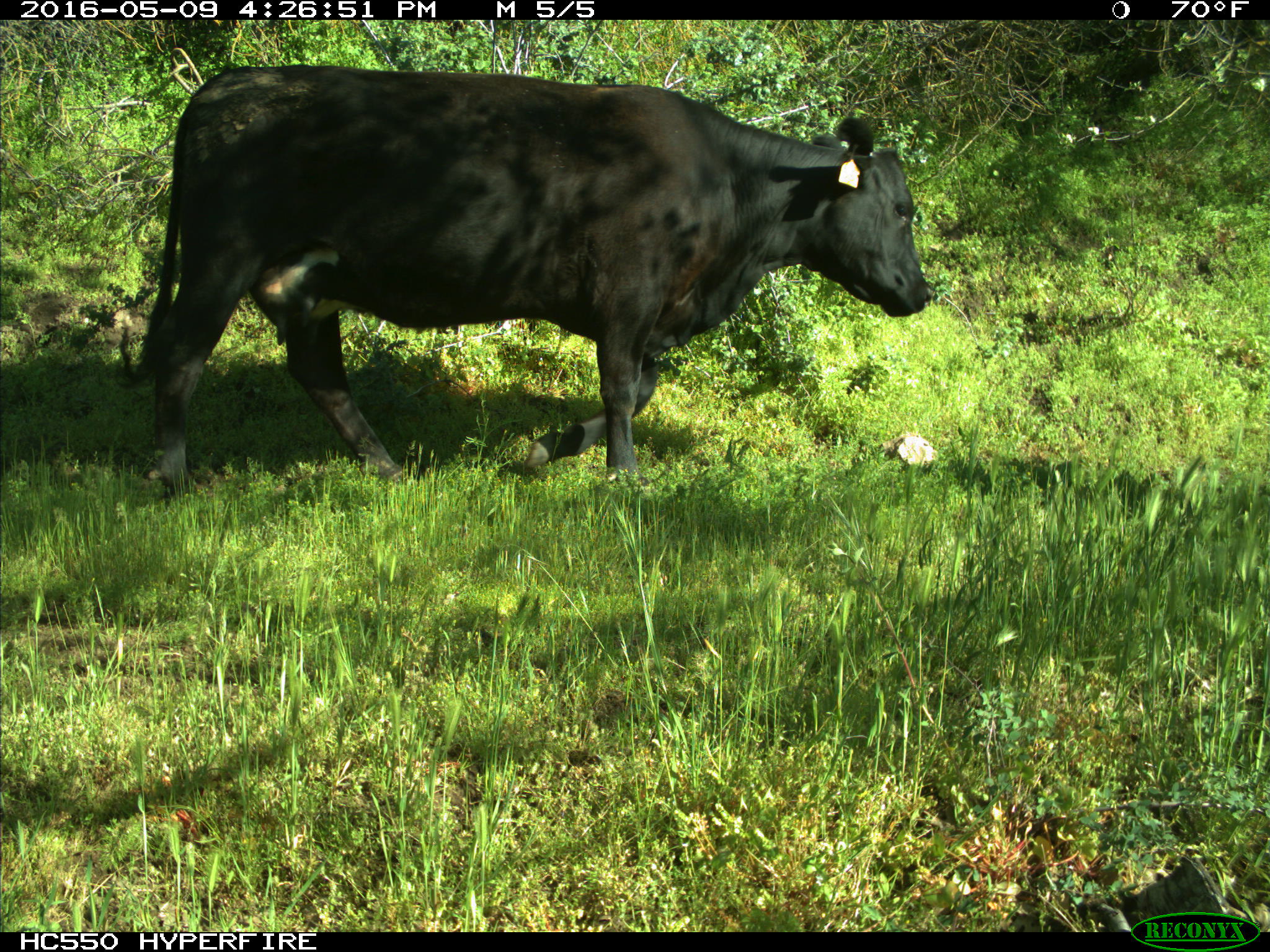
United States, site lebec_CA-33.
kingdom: Animalia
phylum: Chordata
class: Mammalia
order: Artiodactyla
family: Bovidae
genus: Bos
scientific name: Bos taurus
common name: domestic cow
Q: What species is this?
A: Bos taurus (domestic cow).